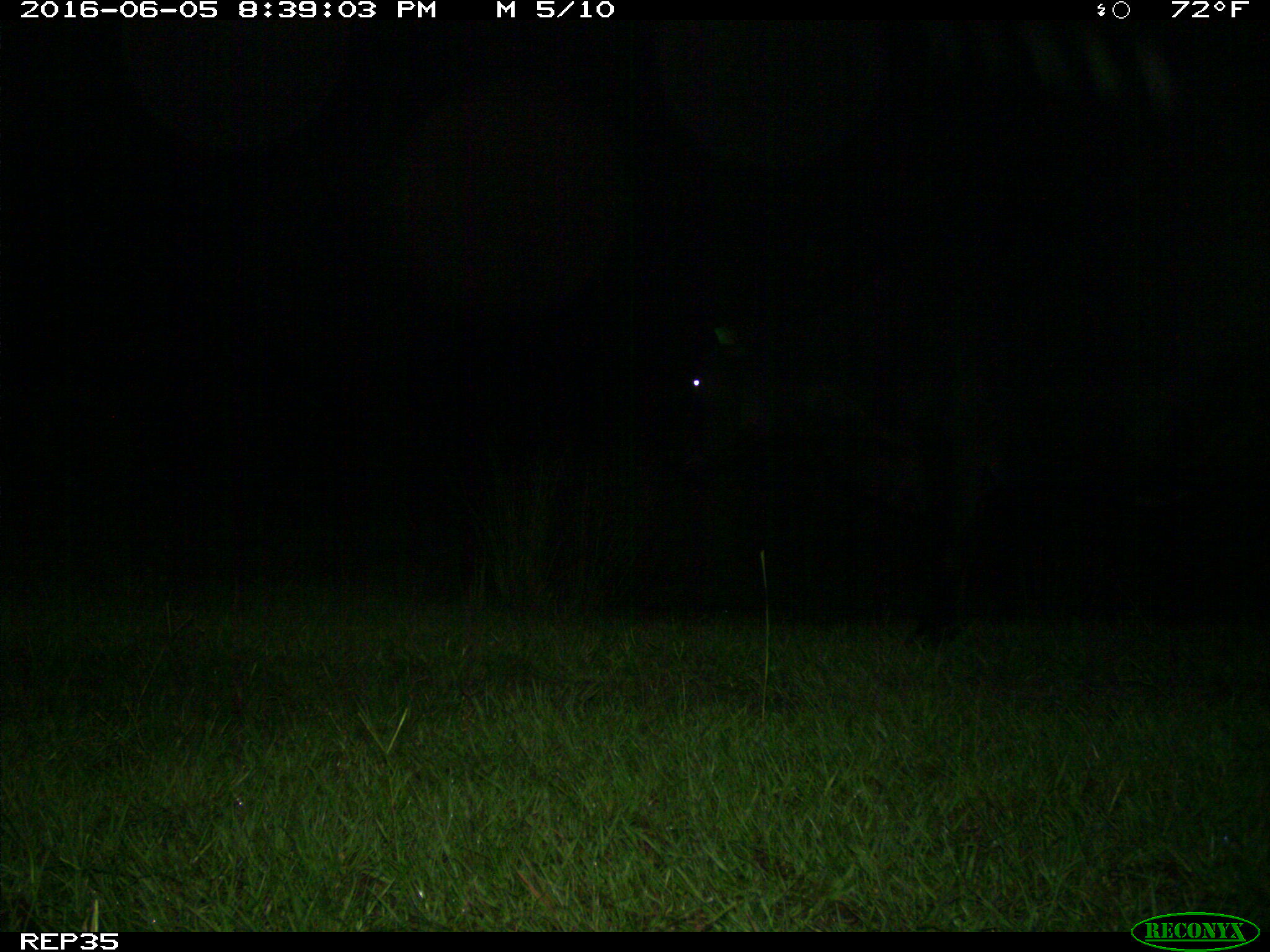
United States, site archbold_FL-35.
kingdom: Animalia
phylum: Chordata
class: Mammalia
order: Artiodactyla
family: Bovidae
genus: Bos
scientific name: Bos taurus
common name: domestic cow